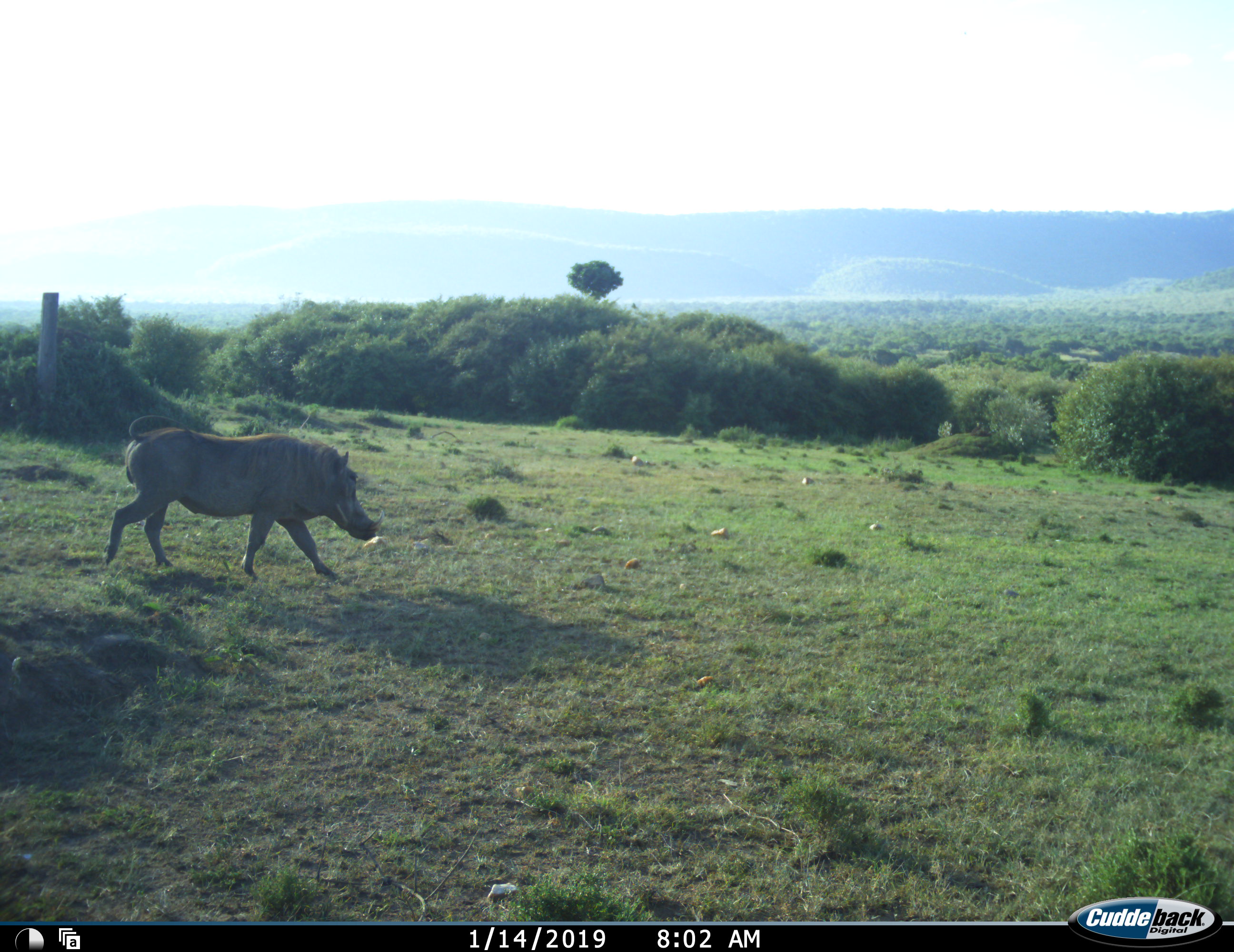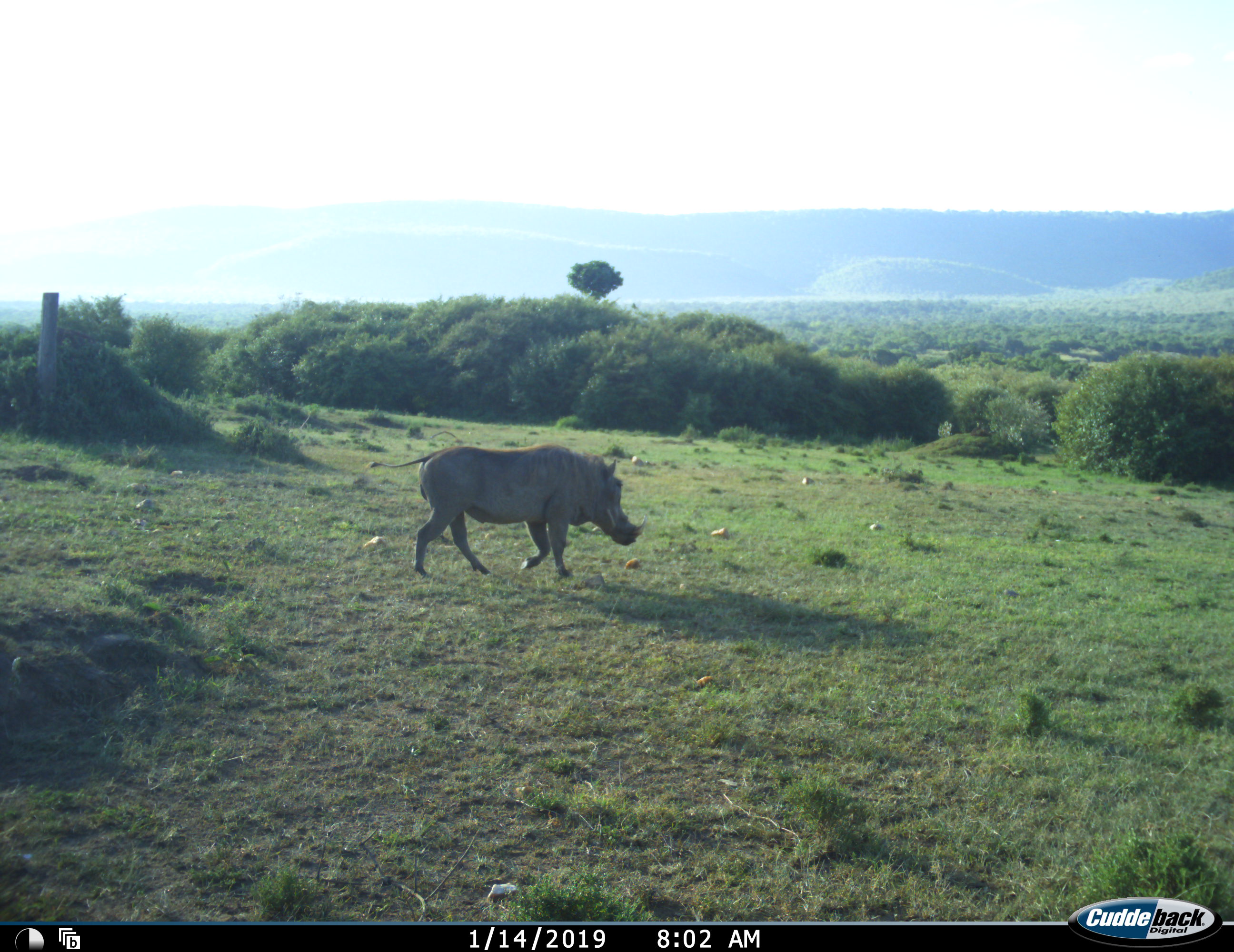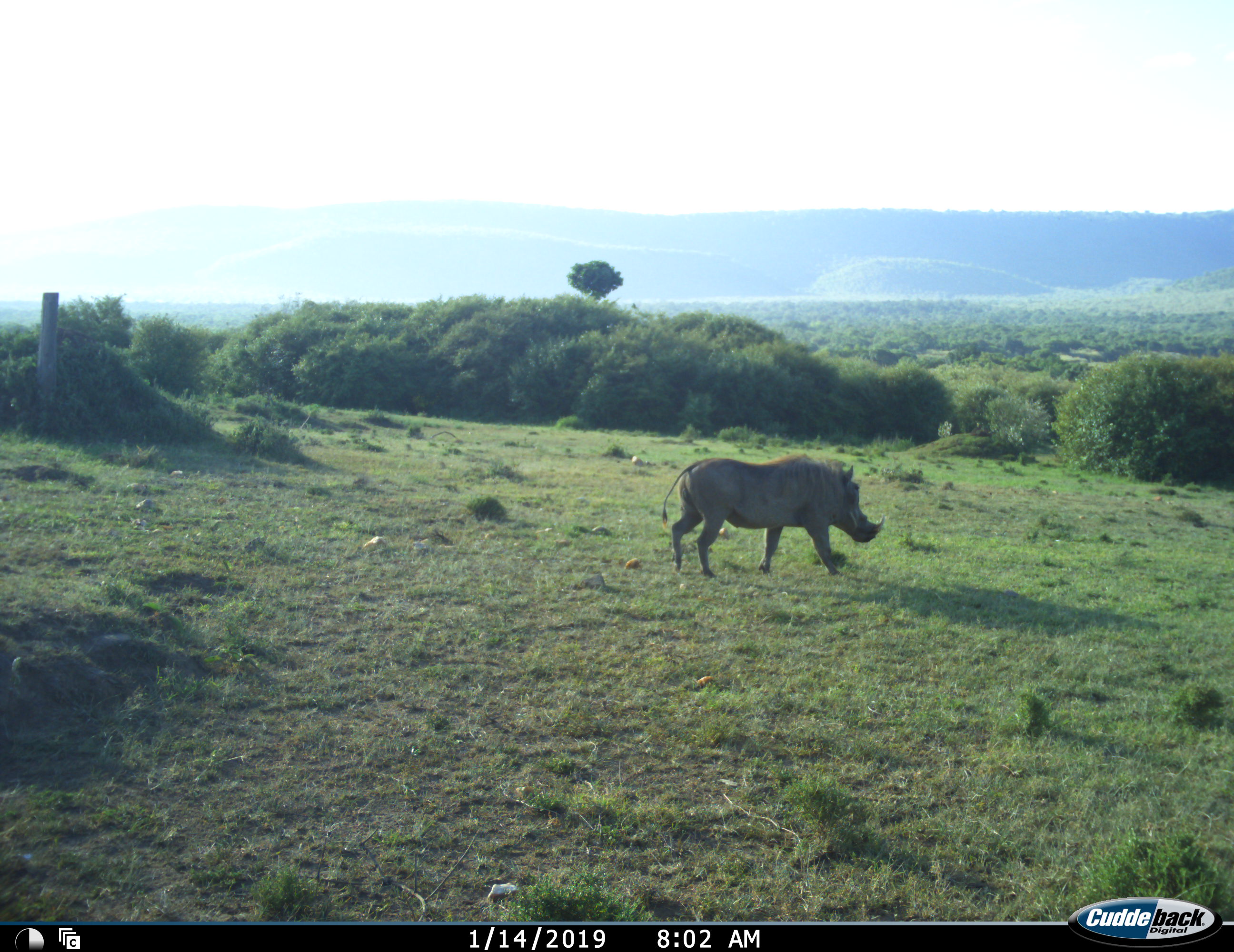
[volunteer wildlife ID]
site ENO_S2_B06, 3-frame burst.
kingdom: Animalia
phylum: Chordata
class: Mammalia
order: Artiodactyla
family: Suidae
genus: Phacochoerus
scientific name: Phacochoerus africanus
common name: warthog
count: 1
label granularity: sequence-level